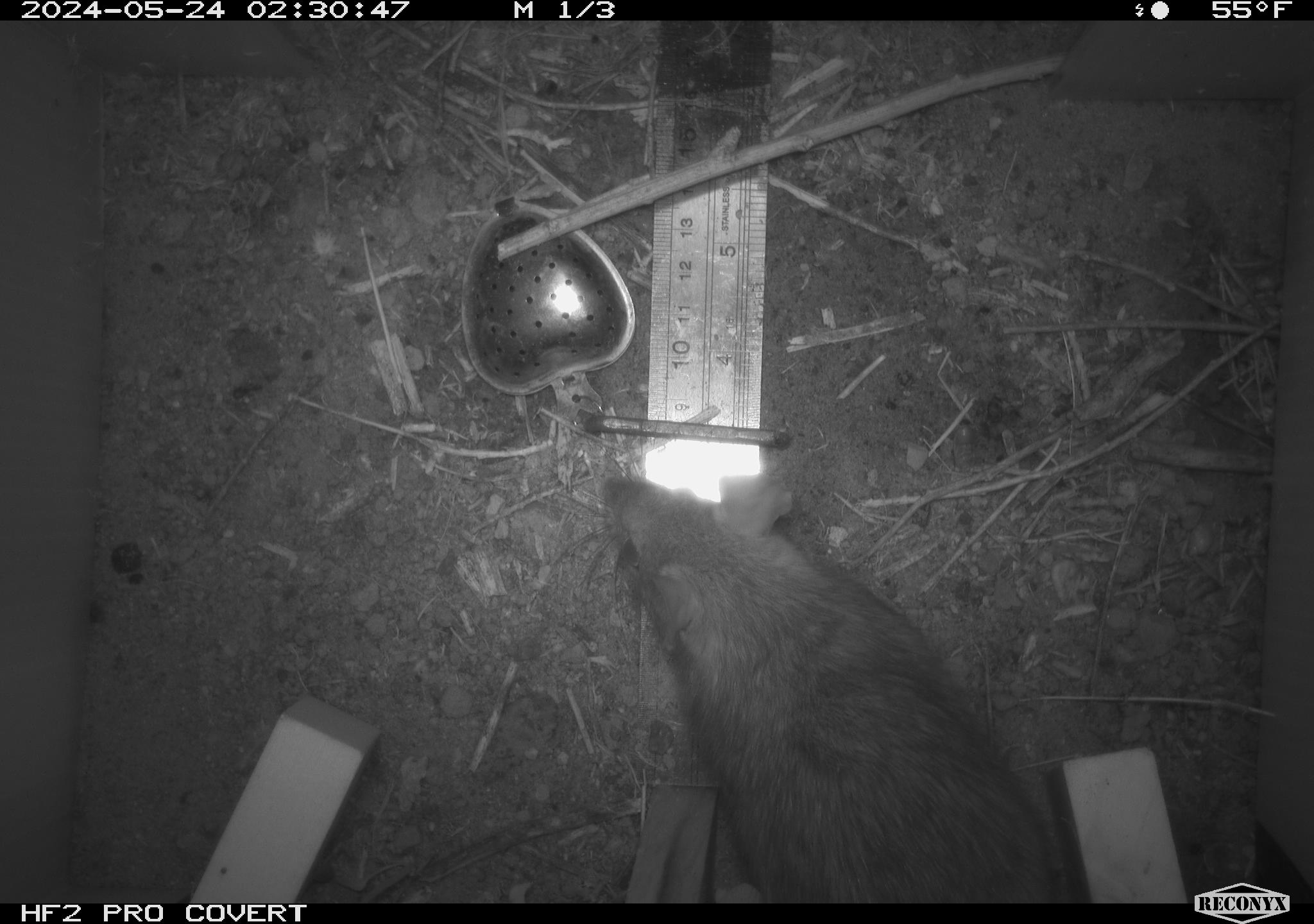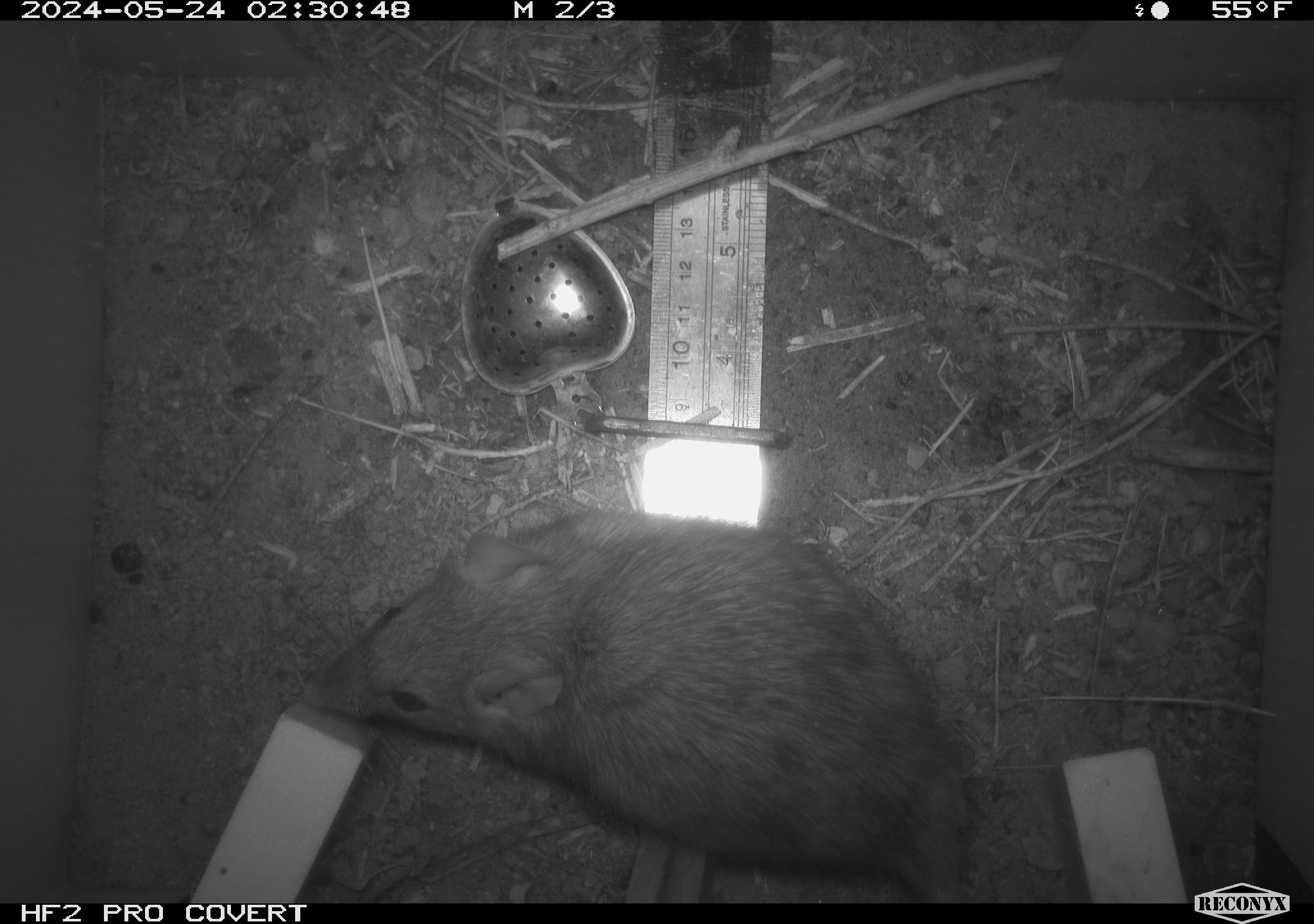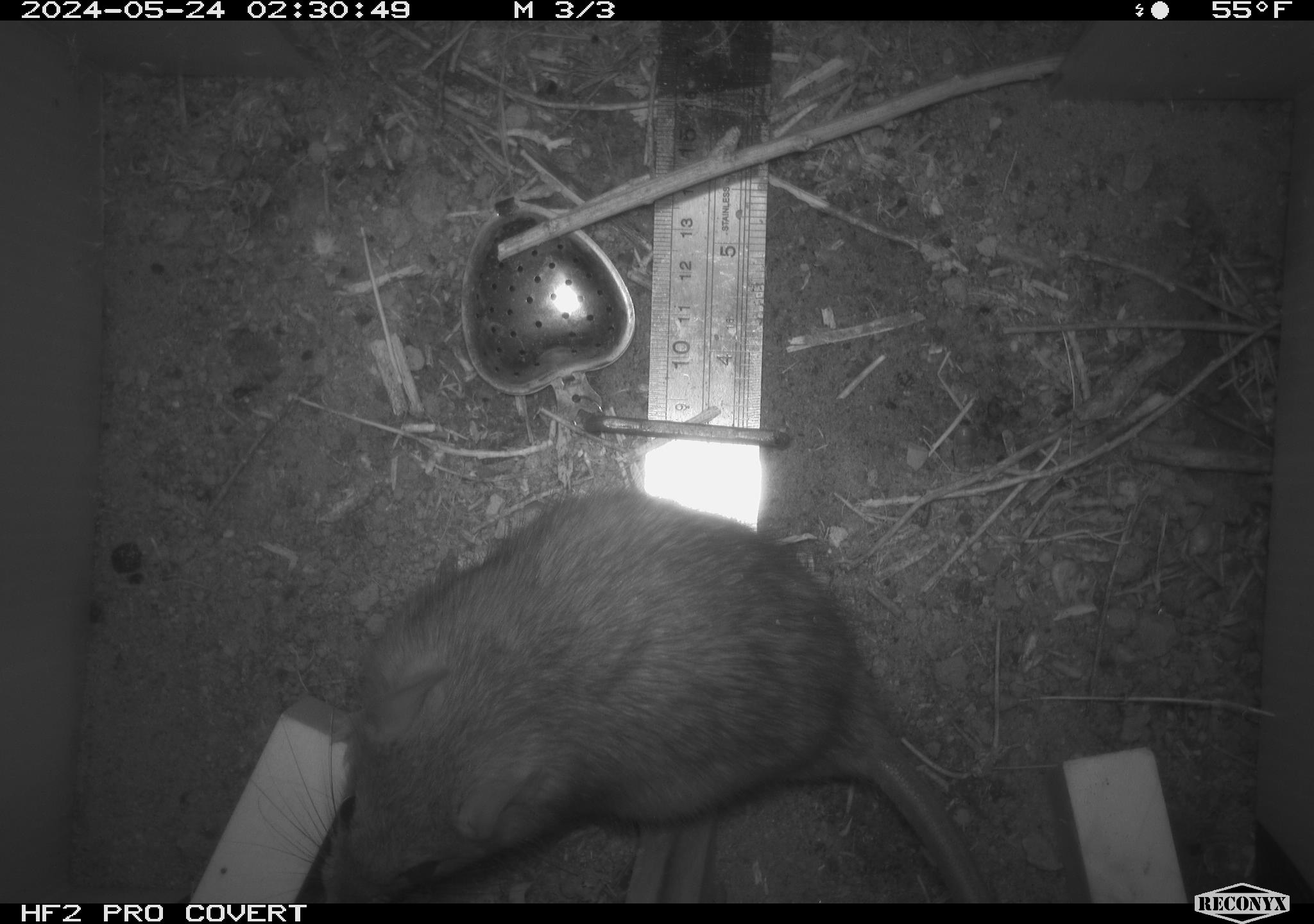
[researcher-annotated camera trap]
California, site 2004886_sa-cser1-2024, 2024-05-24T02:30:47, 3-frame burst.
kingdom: Animalia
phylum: Chordata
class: Mammalia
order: Rodentia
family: Muridae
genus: Rattus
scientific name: Rattus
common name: rat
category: rattus species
Rattus species (rat) (Rattus).